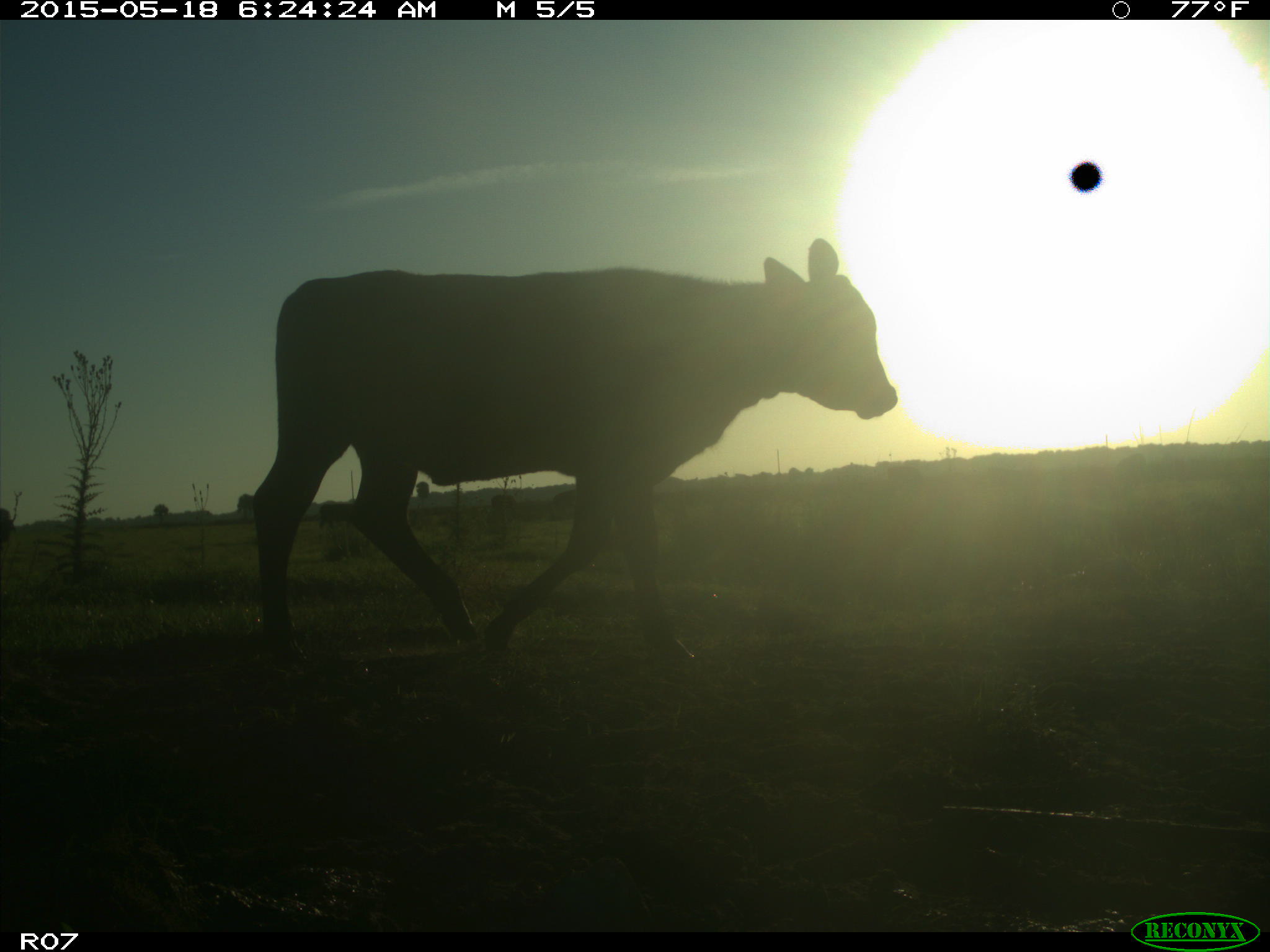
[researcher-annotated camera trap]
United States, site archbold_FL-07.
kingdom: Animalia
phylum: Chordata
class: Mammalia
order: Artiodactyla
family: Bovidae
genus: Bos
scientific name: Bos taurus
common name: domestic cow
Bos taurus (domestic cow).